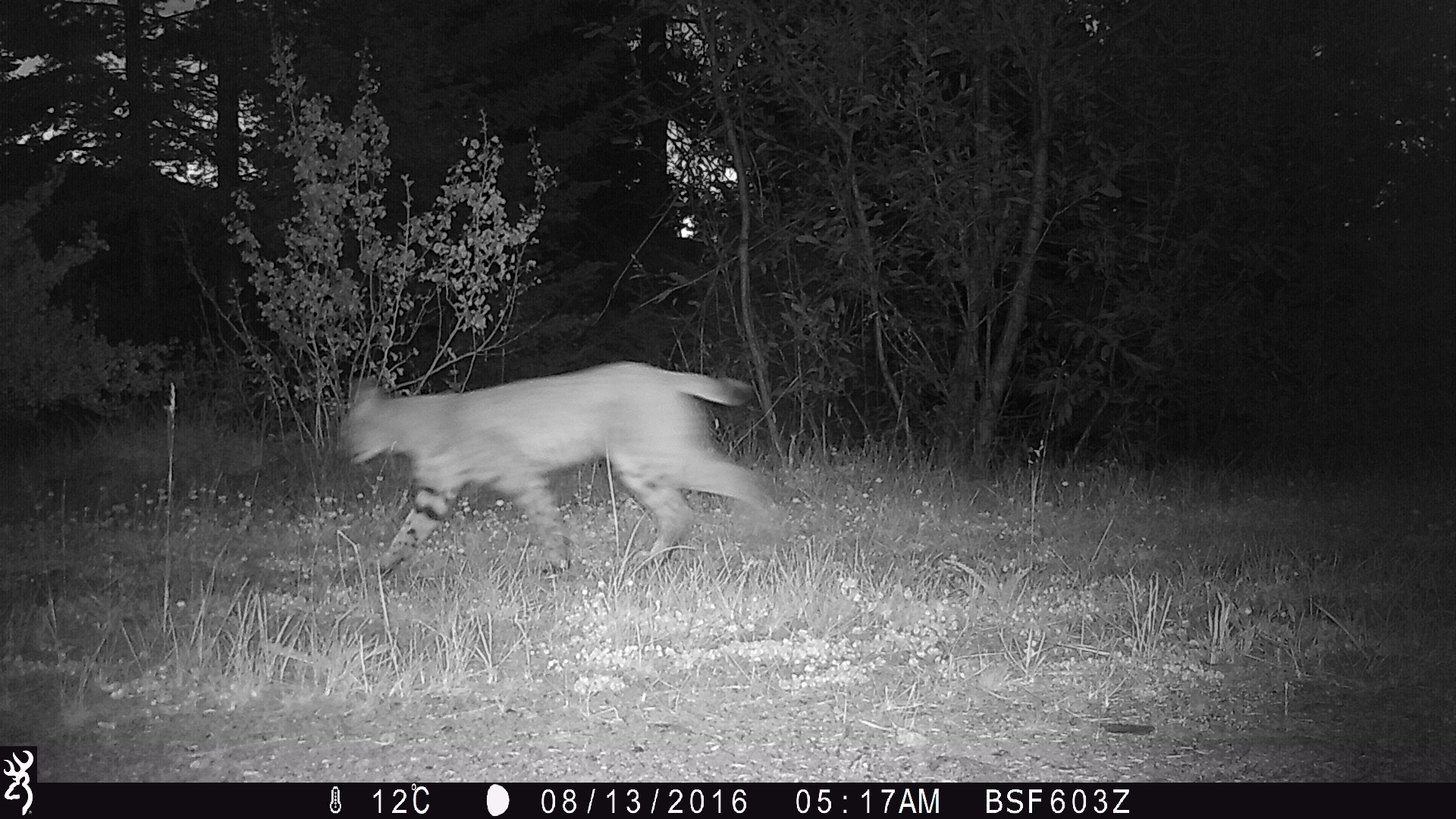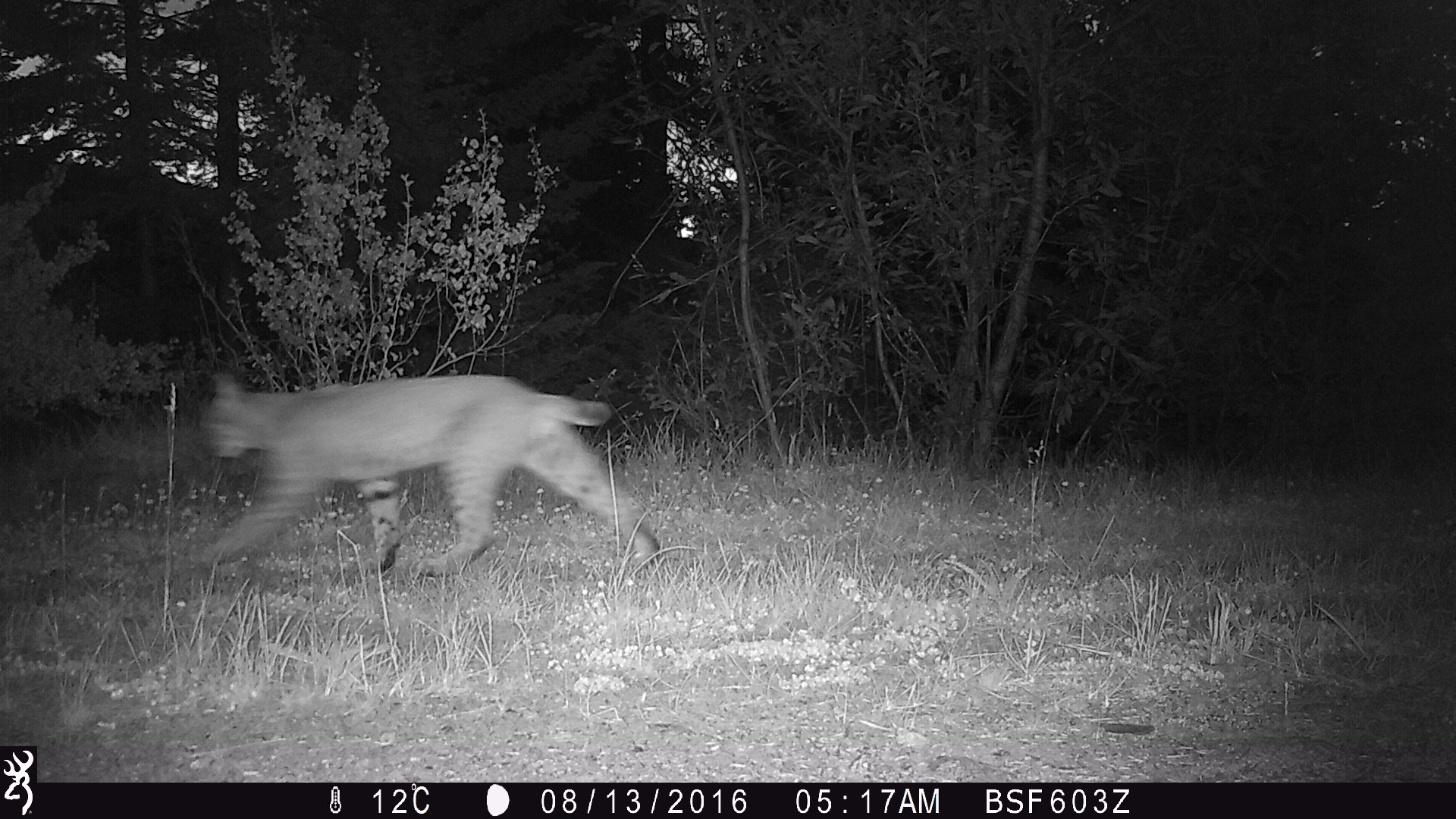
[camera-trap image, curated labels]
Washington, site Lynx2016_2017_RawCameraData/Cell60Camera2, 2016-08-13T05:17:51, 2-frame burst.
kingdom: Animalia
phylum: Chordata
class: Mammalia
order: Carnivora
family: Felidae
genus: Lynx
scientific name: Lynx rufus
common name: bobcat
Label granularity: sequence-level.